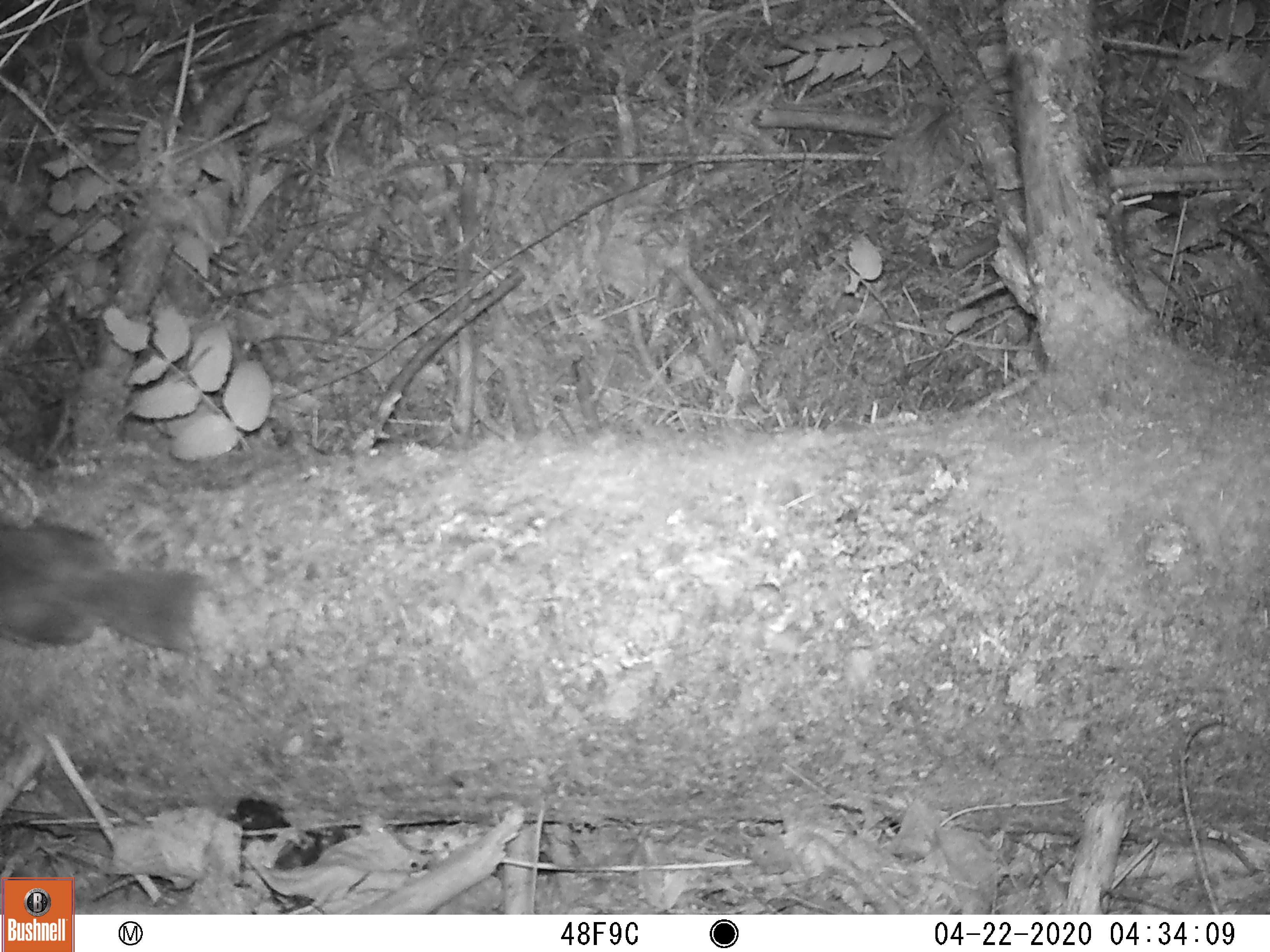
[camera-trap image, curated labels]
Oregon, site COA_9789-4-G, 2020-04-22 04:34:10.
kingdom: Animalia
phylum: Chordata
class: Mammalia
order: Rodentia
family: Sciuridae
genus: Glaucomys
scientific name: Glaucomys oregonensis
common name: humboldt's flying squirrel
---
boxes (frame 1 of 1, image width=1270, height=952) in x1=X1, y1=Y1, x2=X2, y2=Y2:
humboldt's flying squirrel: x1=0, y1=509, x2=235, y2=681